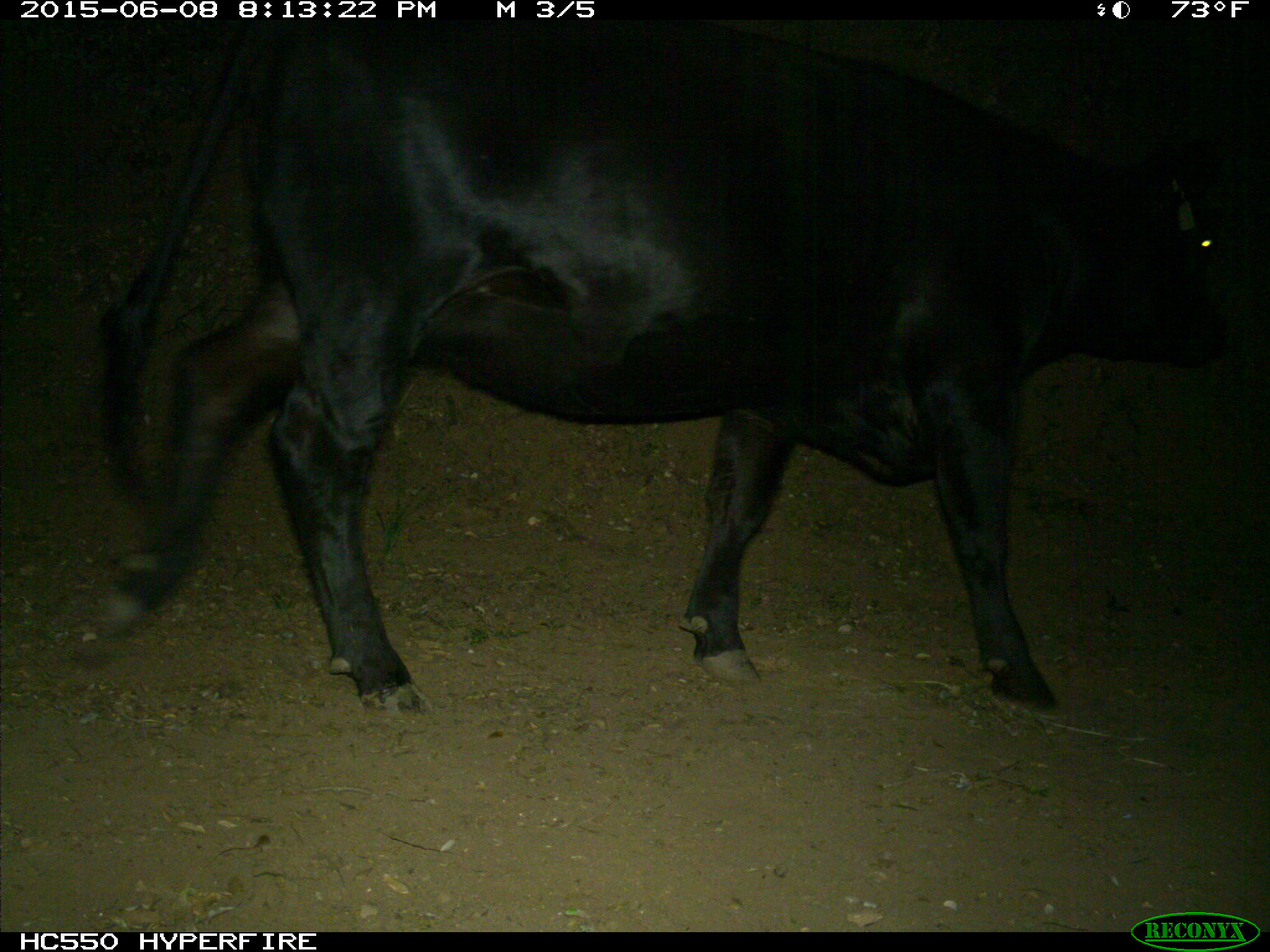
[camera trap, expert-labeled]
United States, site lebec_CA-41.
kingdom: Animalia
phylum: Chordata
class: Mammalia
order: Artiodactyla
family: Bovidae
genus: Bos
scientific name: Bos taurus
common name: domestic cow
Bos taurus (domestic cow).